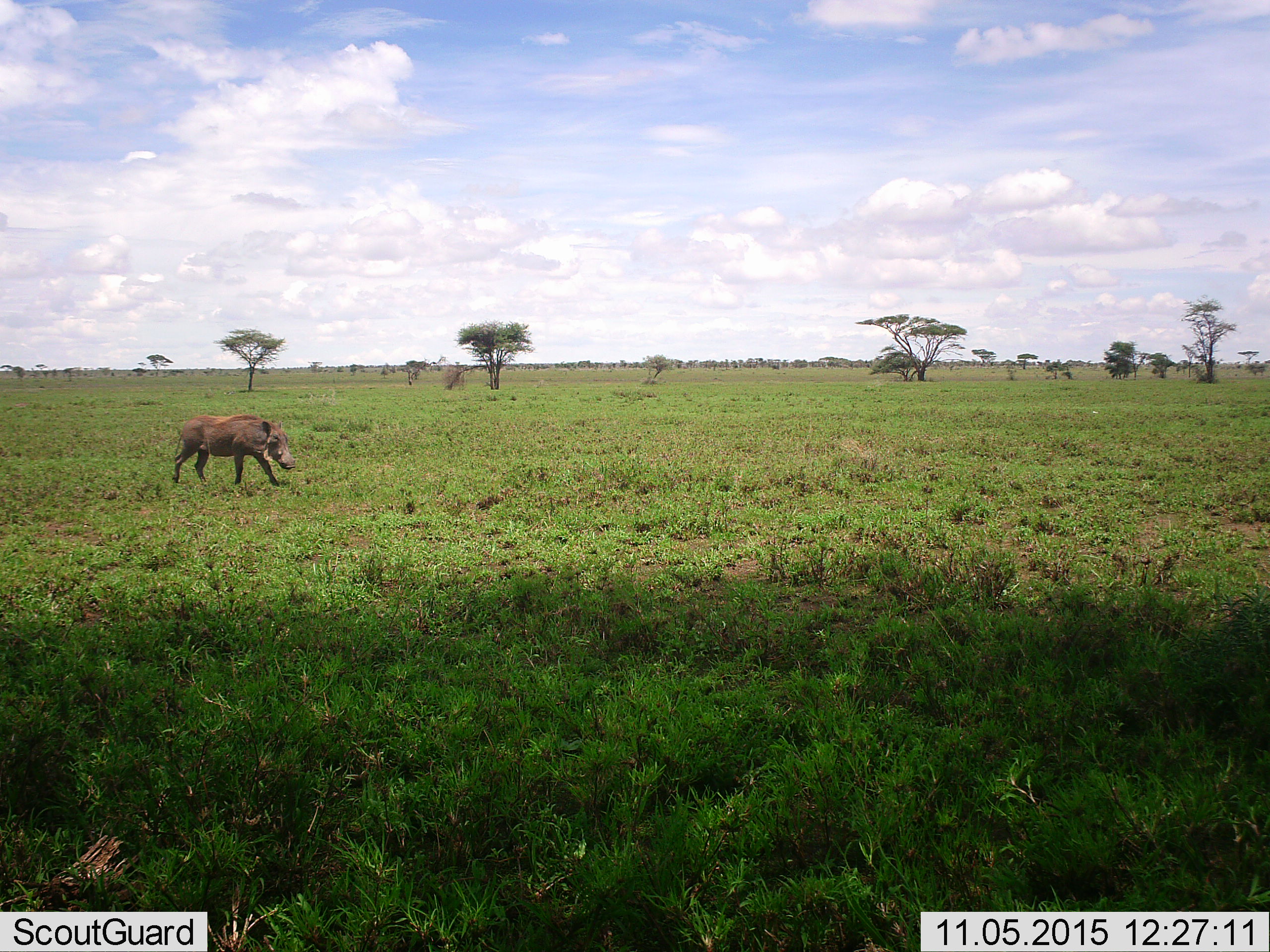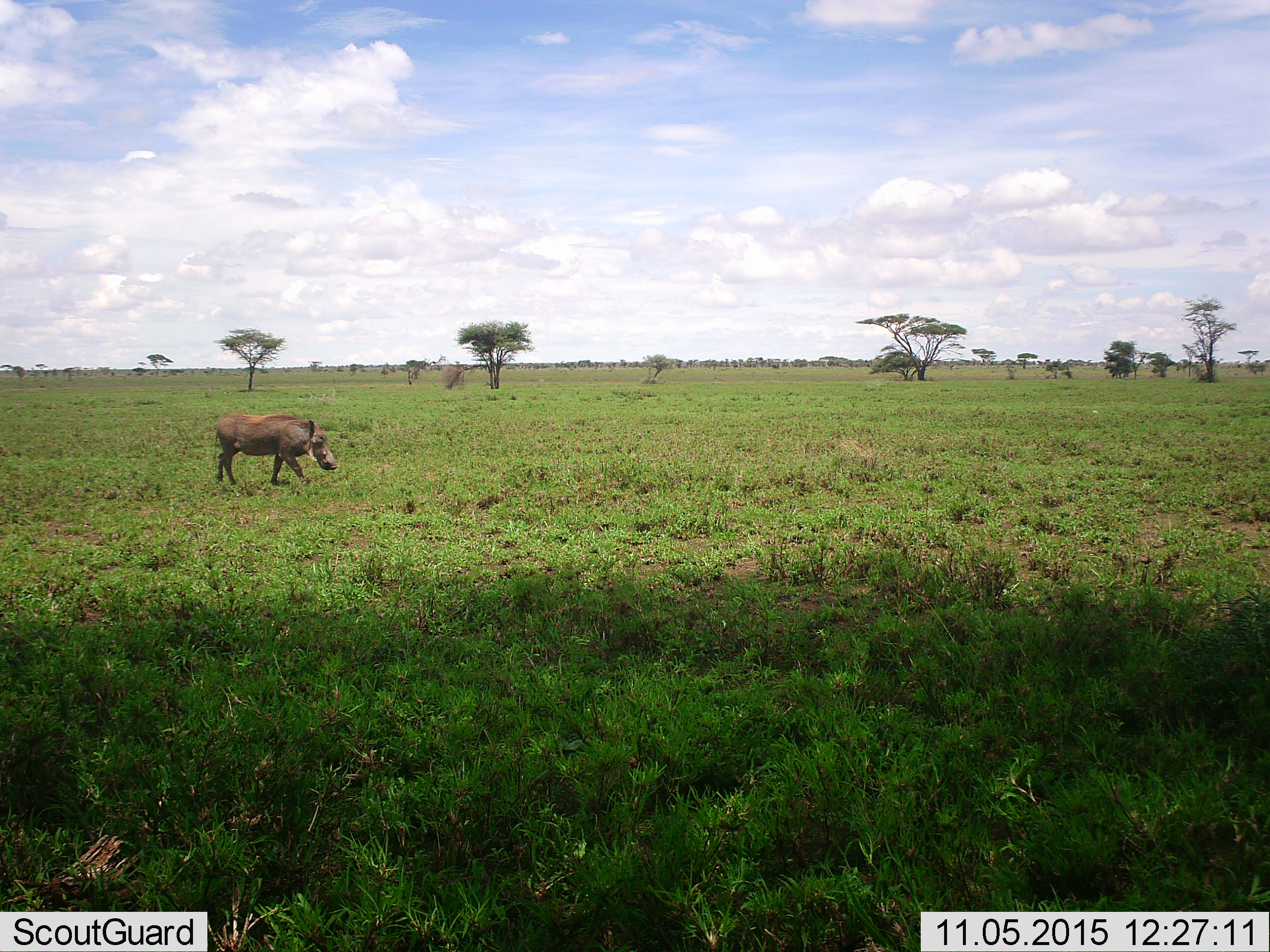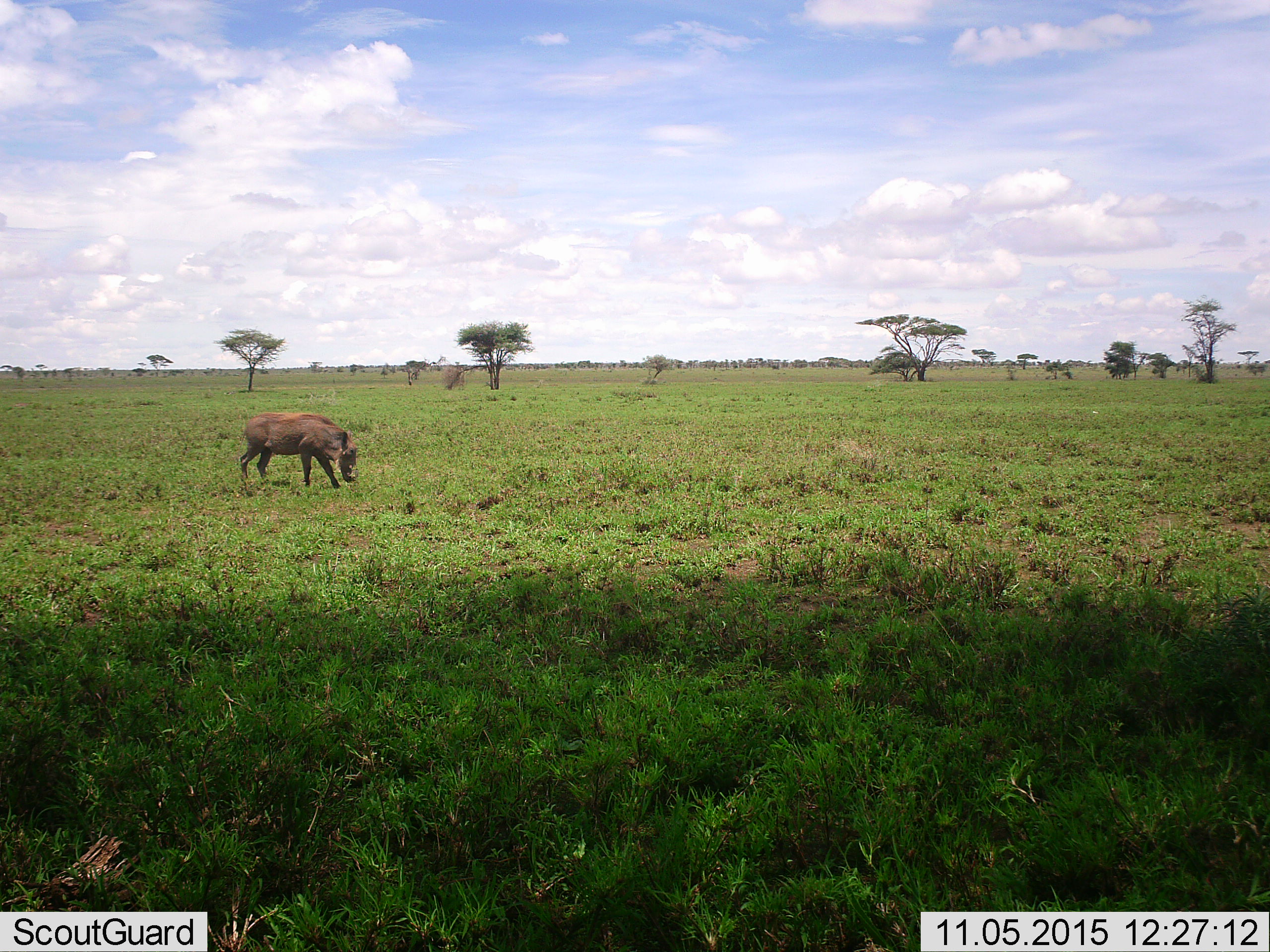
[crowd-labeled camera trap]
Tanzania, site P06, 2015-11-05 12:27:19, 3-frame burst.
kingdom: Animalia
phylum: Chordata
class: Mammalia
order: Artiodactyla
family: Suidae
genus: Phacochoerus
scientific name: Phacochoerus africanus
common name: warthog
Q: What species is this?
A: Warthog (Phacochoerus africanus).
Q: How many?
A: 1.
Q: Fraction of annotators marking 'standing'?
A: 25%.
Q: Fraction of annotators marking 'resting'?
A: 0%.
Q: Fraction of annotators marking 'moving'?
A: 75%.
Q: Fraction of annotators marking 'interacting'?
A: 0%.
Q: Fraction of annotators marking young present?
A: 0%.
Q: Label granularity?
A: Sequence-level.